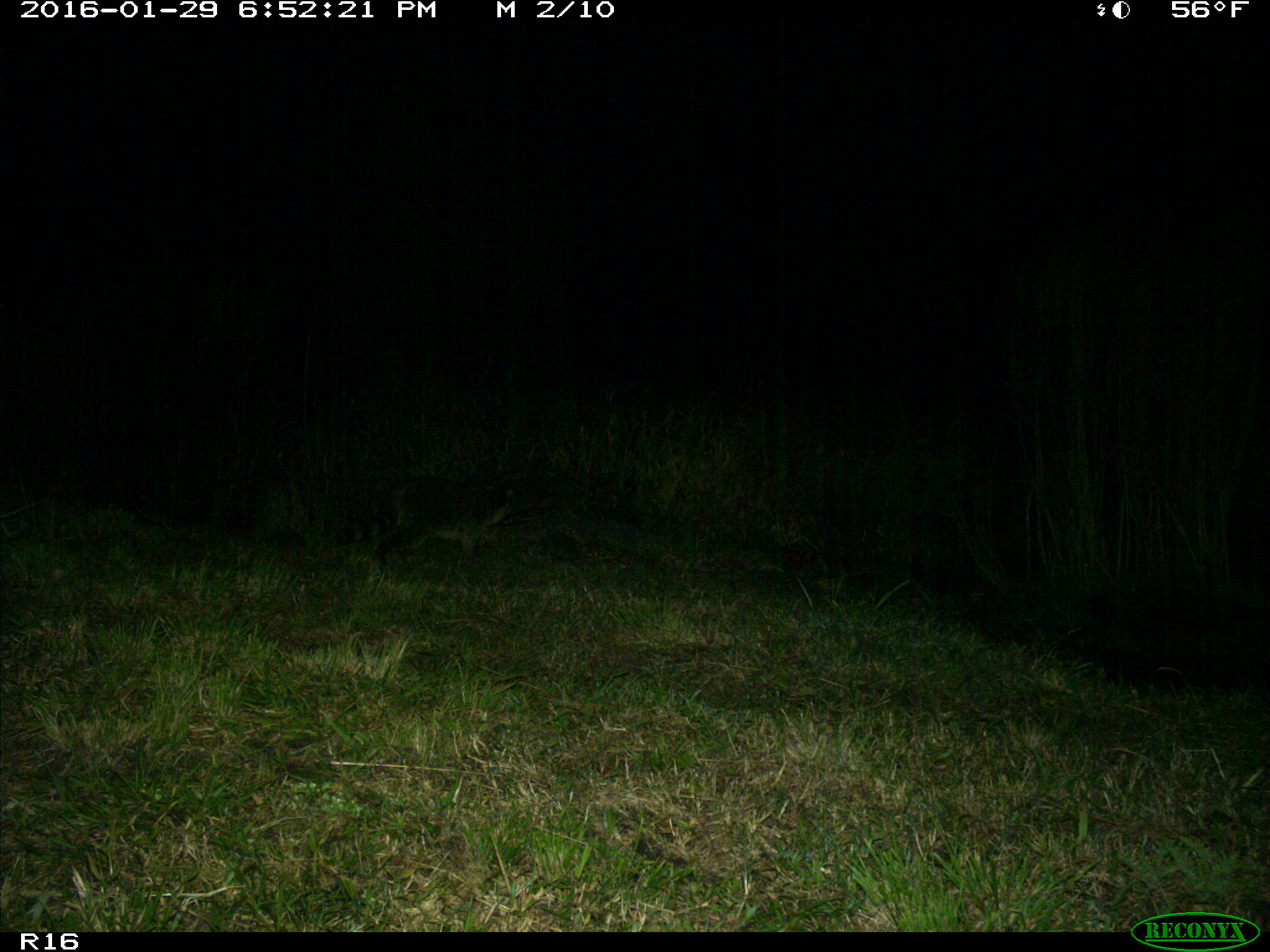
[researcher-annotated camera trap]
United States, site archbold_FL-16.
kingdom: Animalia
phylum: Chordata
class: Mammalia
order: Carnivora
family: Procyonidae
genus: Procyon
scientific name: Procyon lotor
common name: common raccoon